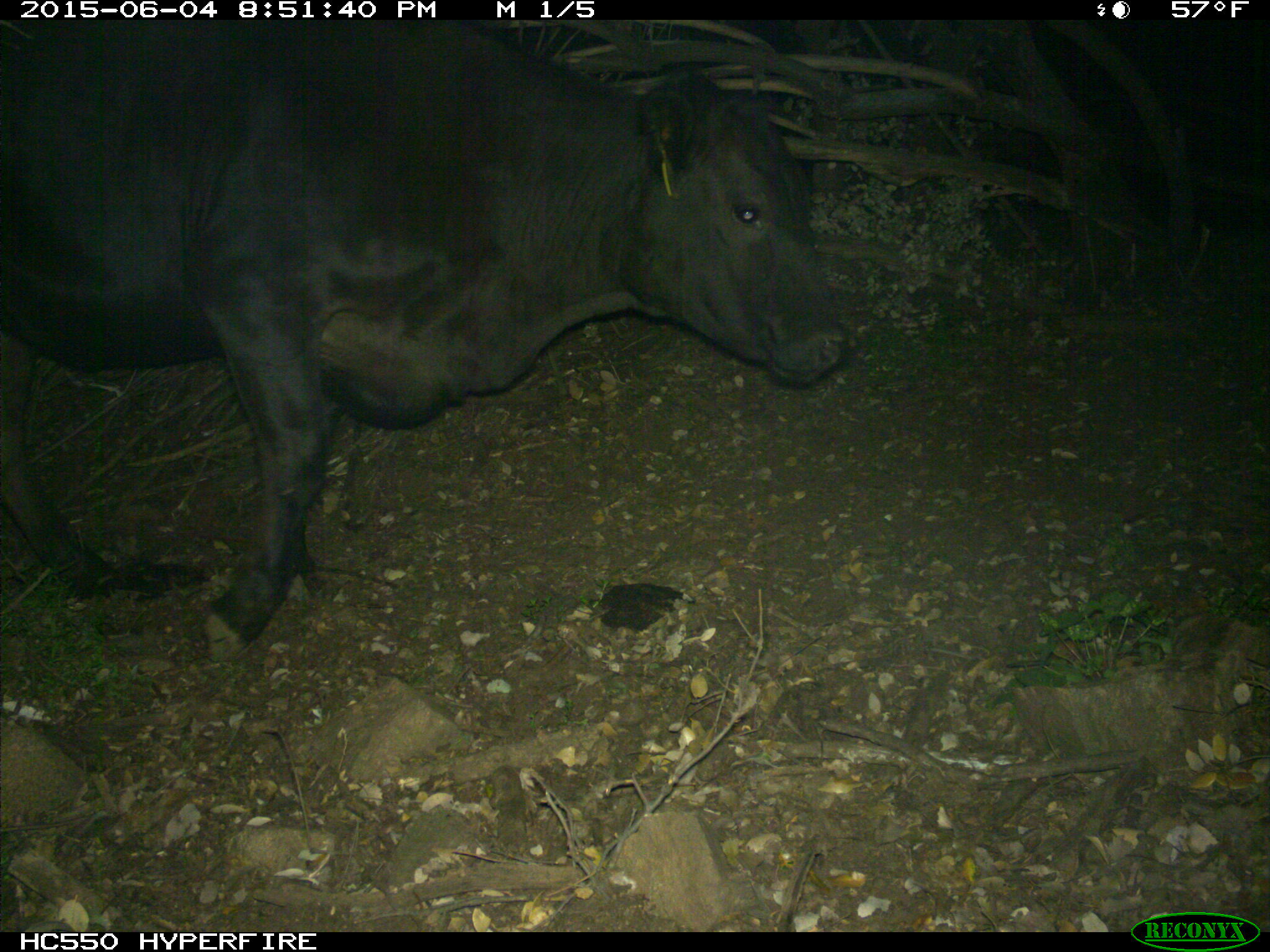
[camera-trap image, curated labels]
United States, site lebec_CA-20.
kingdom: Animalia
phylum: Chordata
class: Mammalia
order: Artiodactyla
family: Bovidae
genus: Bos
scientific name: Bos taurus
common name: domestic cow